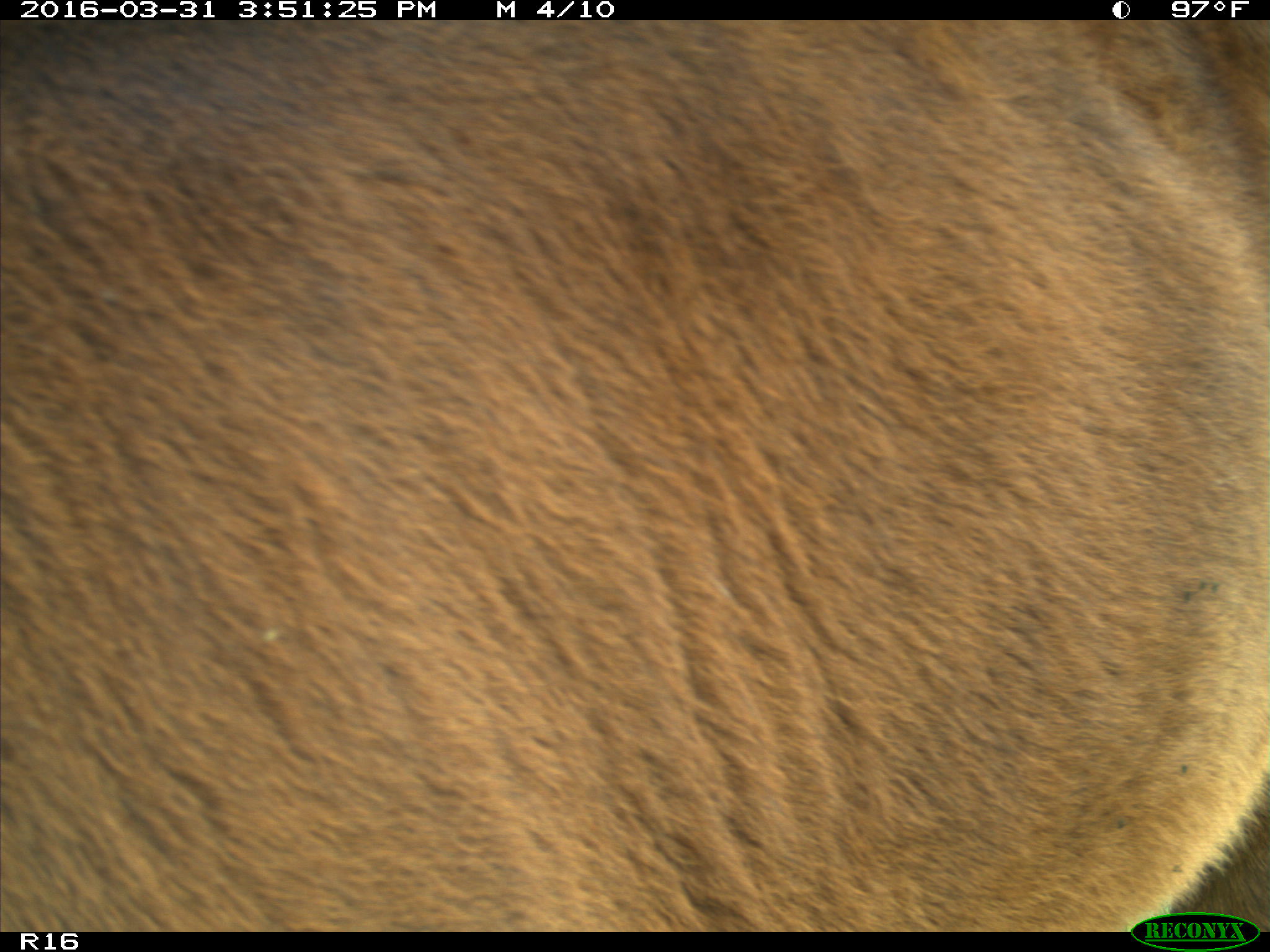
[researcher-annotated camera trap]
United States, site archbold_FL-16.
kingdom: Animalia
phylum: Chordata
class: Mammalia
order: Artiodactyla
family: Bovidae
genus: Bos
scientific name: Bos taurus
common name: domestic cow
Bos taurus (domestic cow).